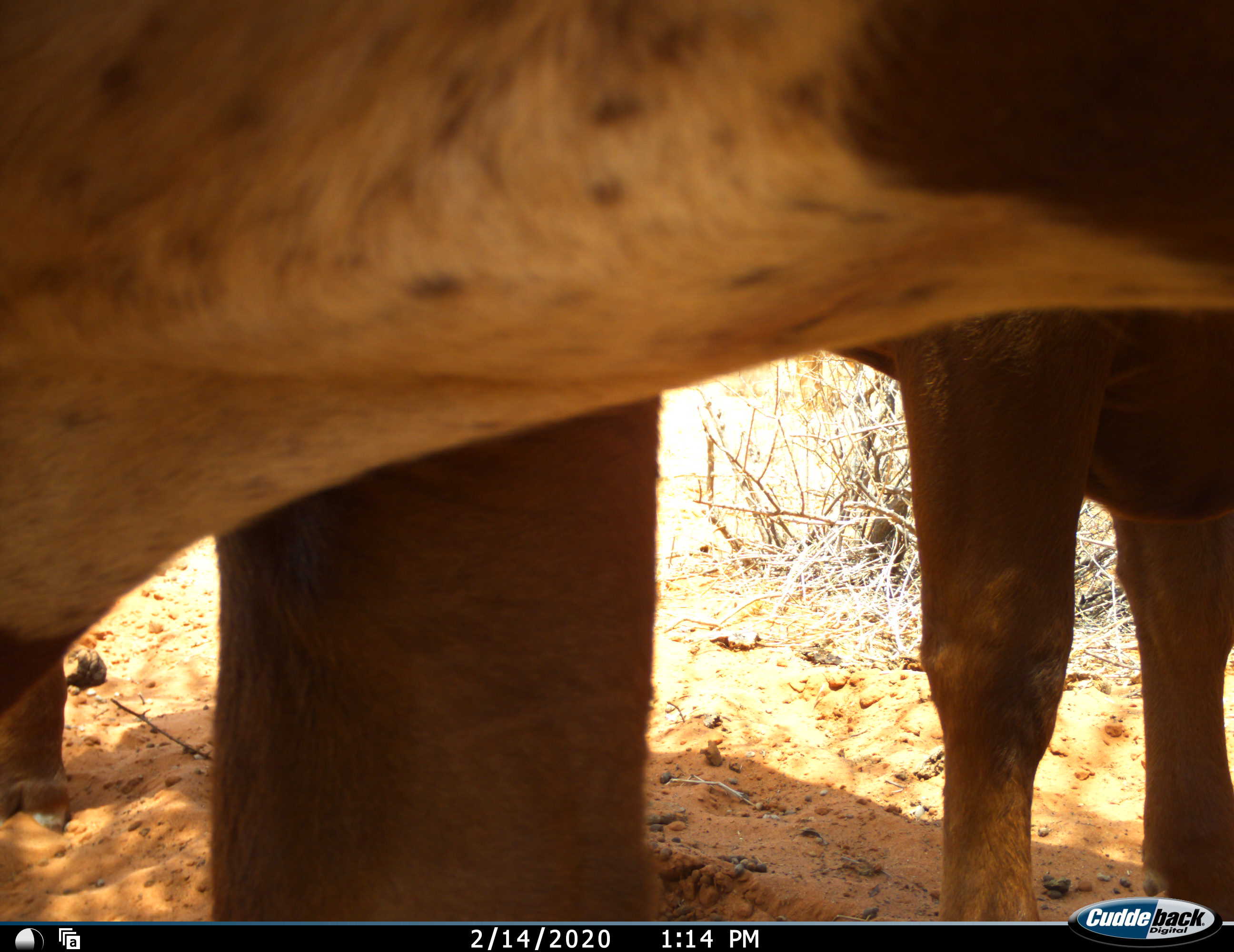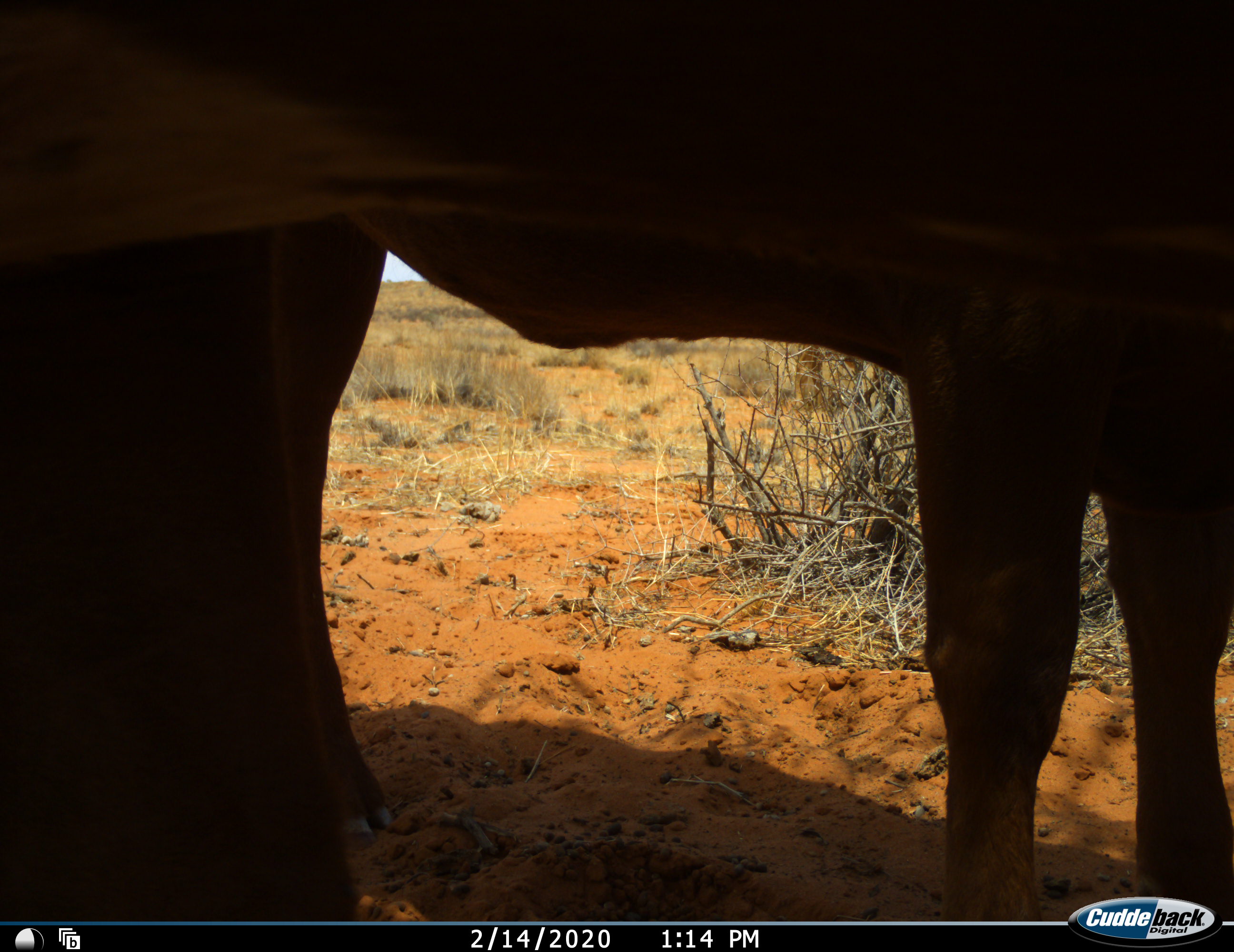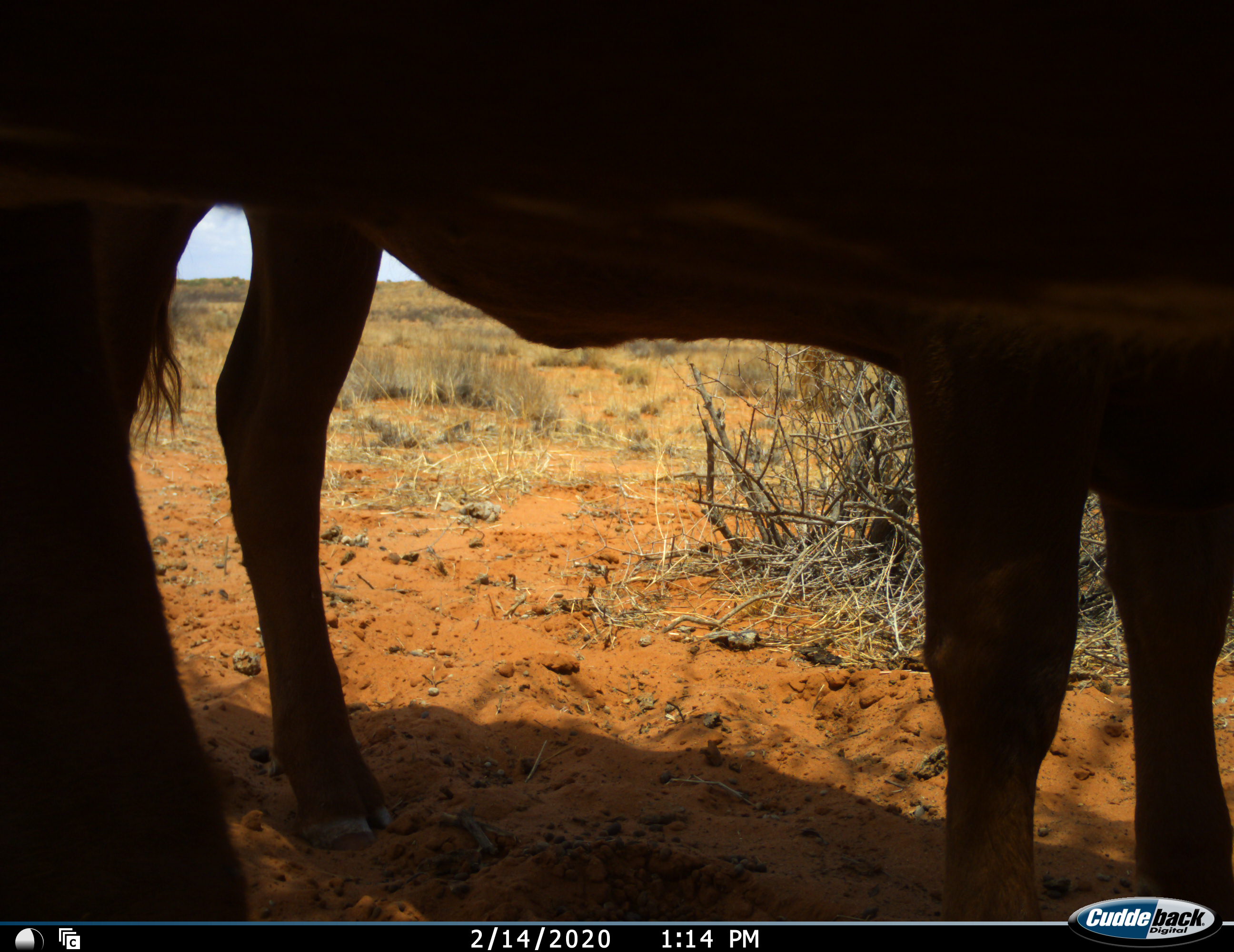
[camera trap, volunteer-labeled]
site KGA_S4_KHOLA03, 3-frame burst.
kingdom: Animalia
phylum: Chordata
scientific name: Vertebrata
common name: domestic animal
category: domesticanimal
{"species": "domesticanimal (domestic animal) (Vertebrata)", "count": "2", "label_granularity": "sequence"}